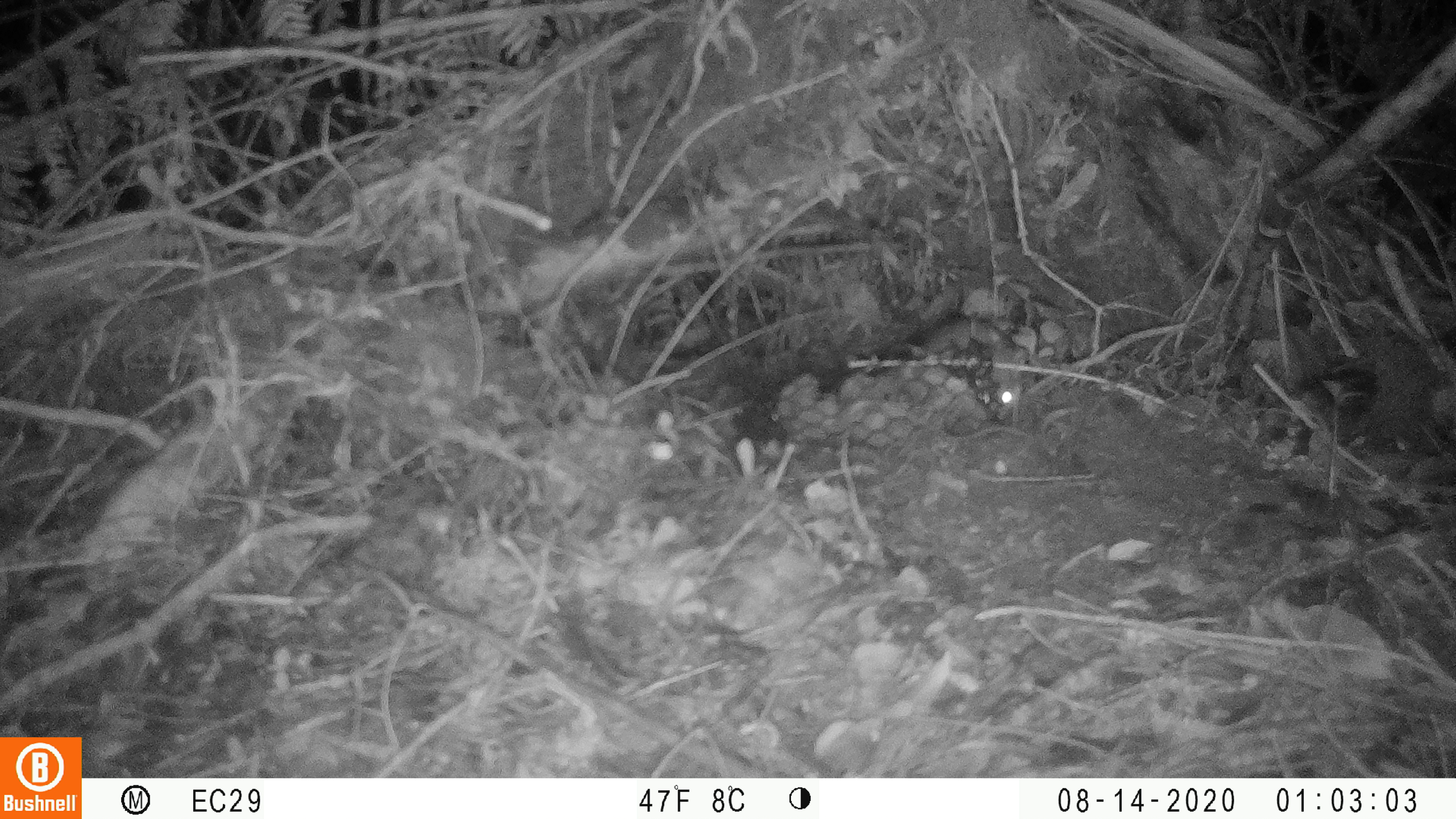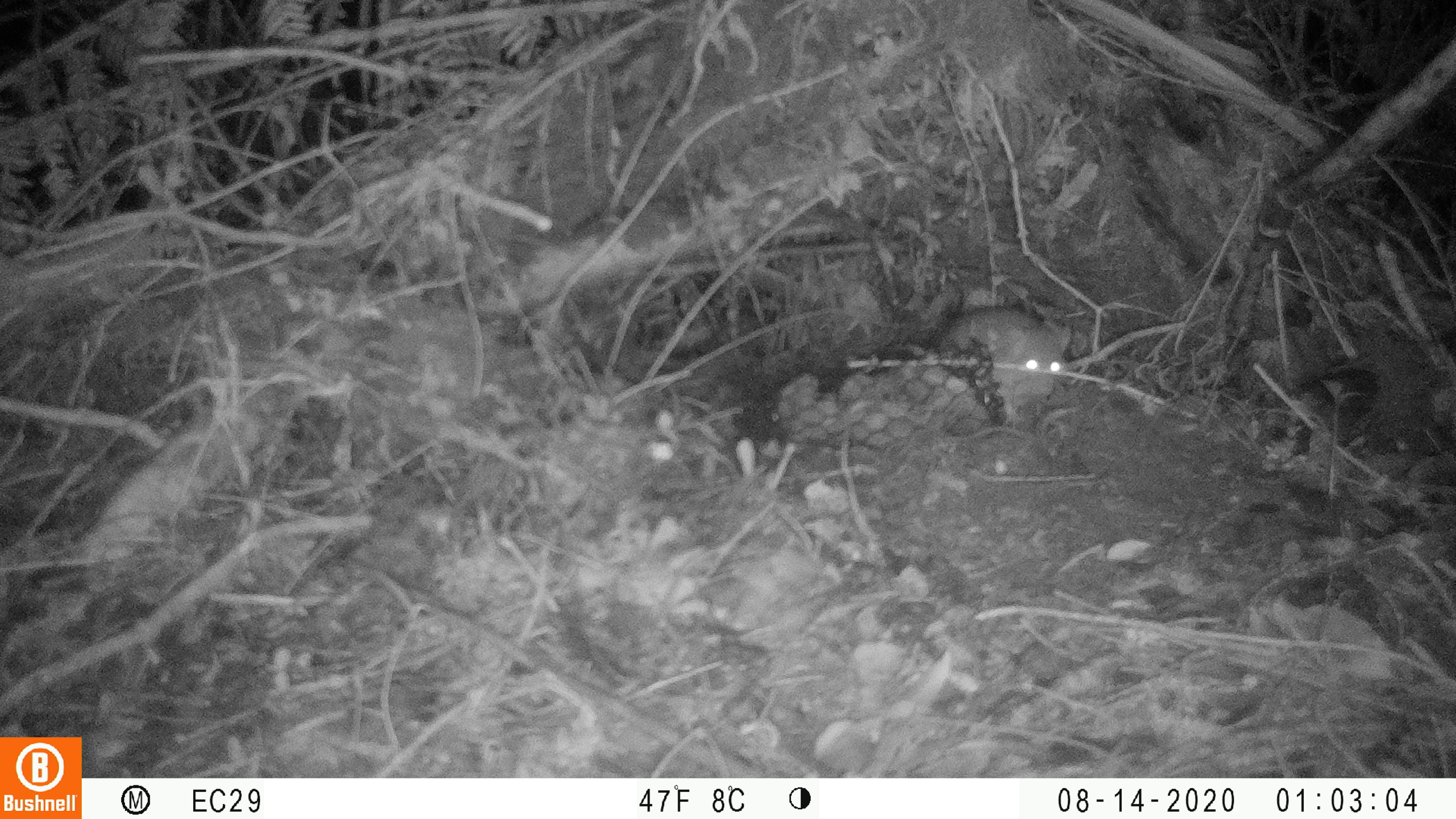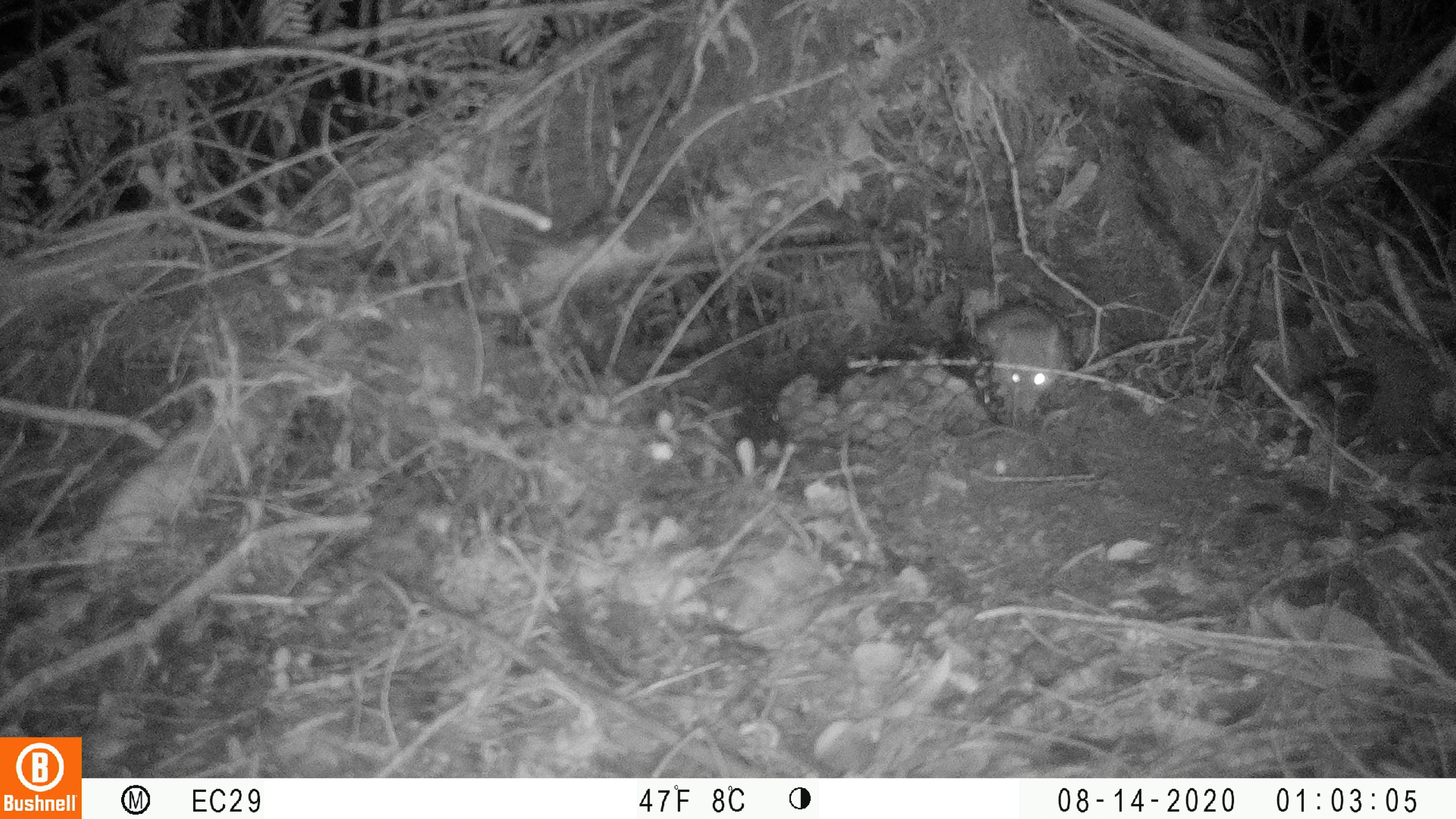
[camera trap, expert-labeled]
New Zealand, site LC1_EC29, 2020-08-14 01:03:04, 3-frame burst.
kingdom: Animalia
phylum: Chordata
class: Mammalia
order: Rodentia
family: Muridae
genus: Rattus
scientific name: Rattus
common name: rat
Rat (Rattus).